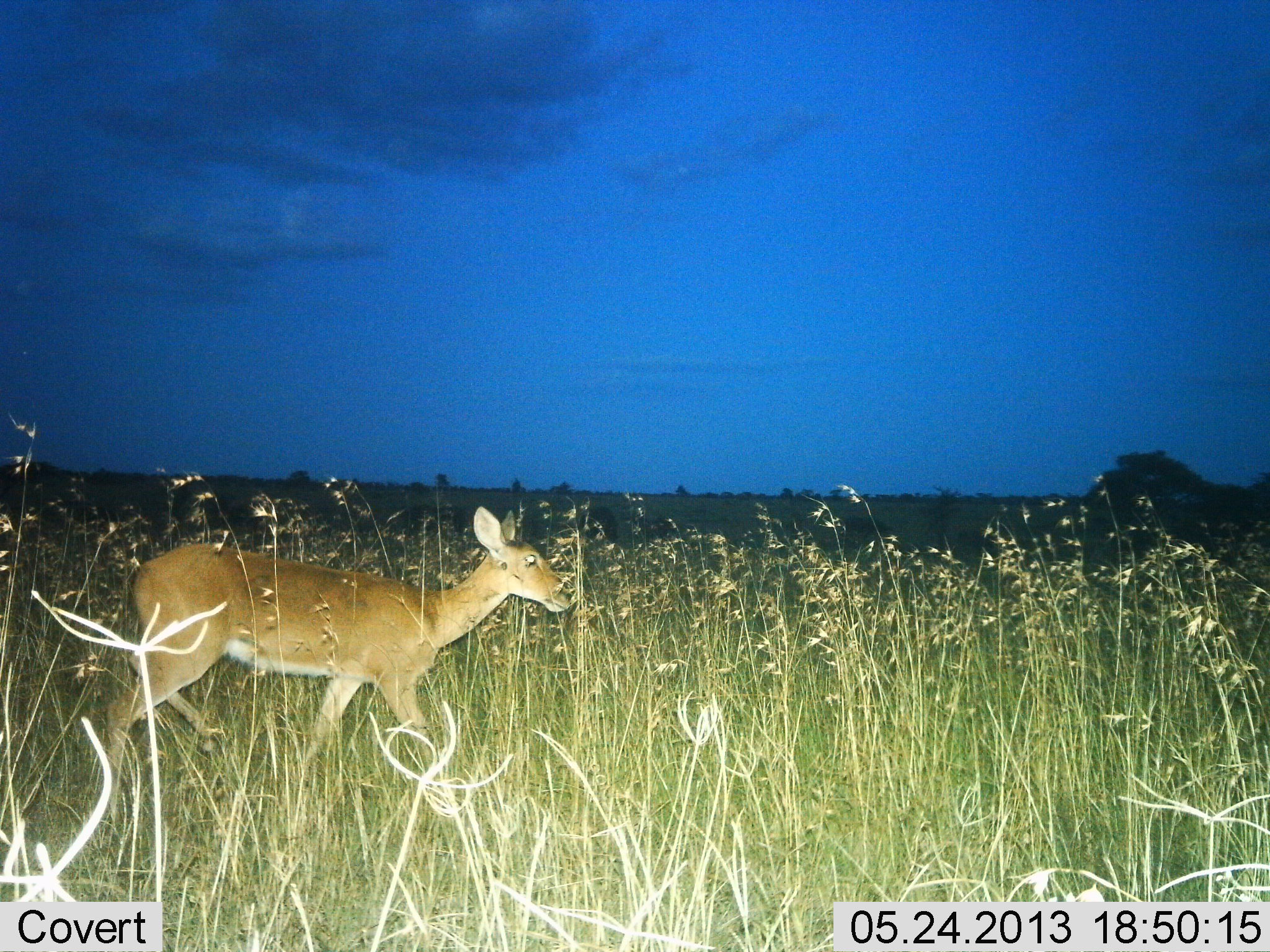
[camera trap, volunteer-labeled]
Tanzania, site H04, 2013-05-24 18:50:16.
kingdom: Animalia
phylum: Chordata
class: Mammalia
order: Artiodactyla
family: Bovidae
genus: Redunca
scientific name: Redunca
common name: reedbuck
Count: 1.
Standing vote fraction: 5%.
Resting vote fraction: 0%.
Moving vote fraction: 95%.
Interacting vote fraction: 0%.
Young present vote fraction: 0%.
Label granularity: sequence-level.